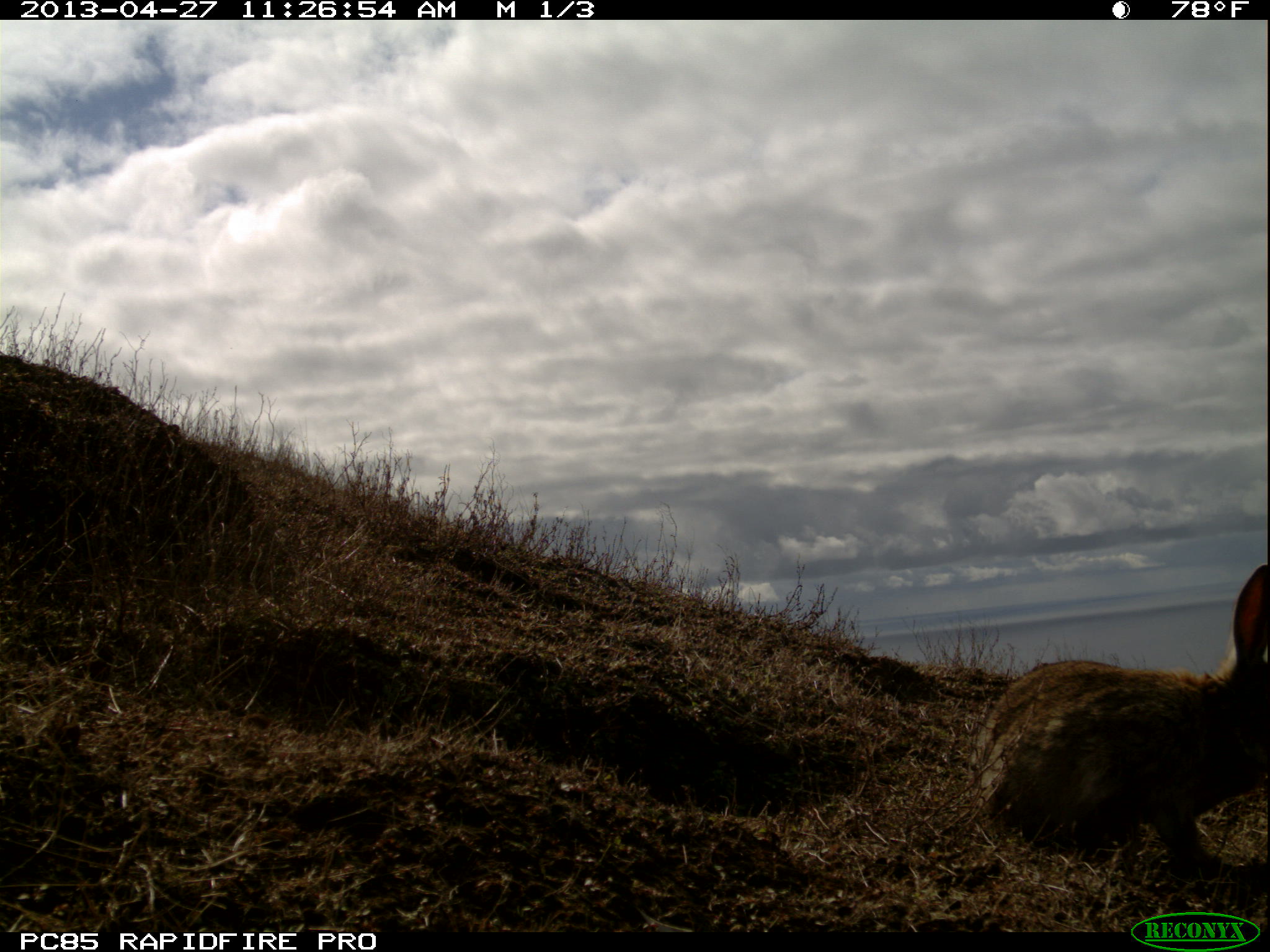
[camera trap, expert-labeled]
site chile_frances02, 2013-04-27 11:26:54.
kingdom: Animalia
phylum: Chordata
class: Mammalia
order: Lagomorpha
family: Leporidae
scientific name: Leporidae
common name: rabbits and hares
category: rabbit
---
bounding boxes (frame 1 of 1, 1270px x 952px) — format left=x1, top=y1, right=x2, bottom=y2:
rabbit: left=966, top=549, right=1270, bottom=878